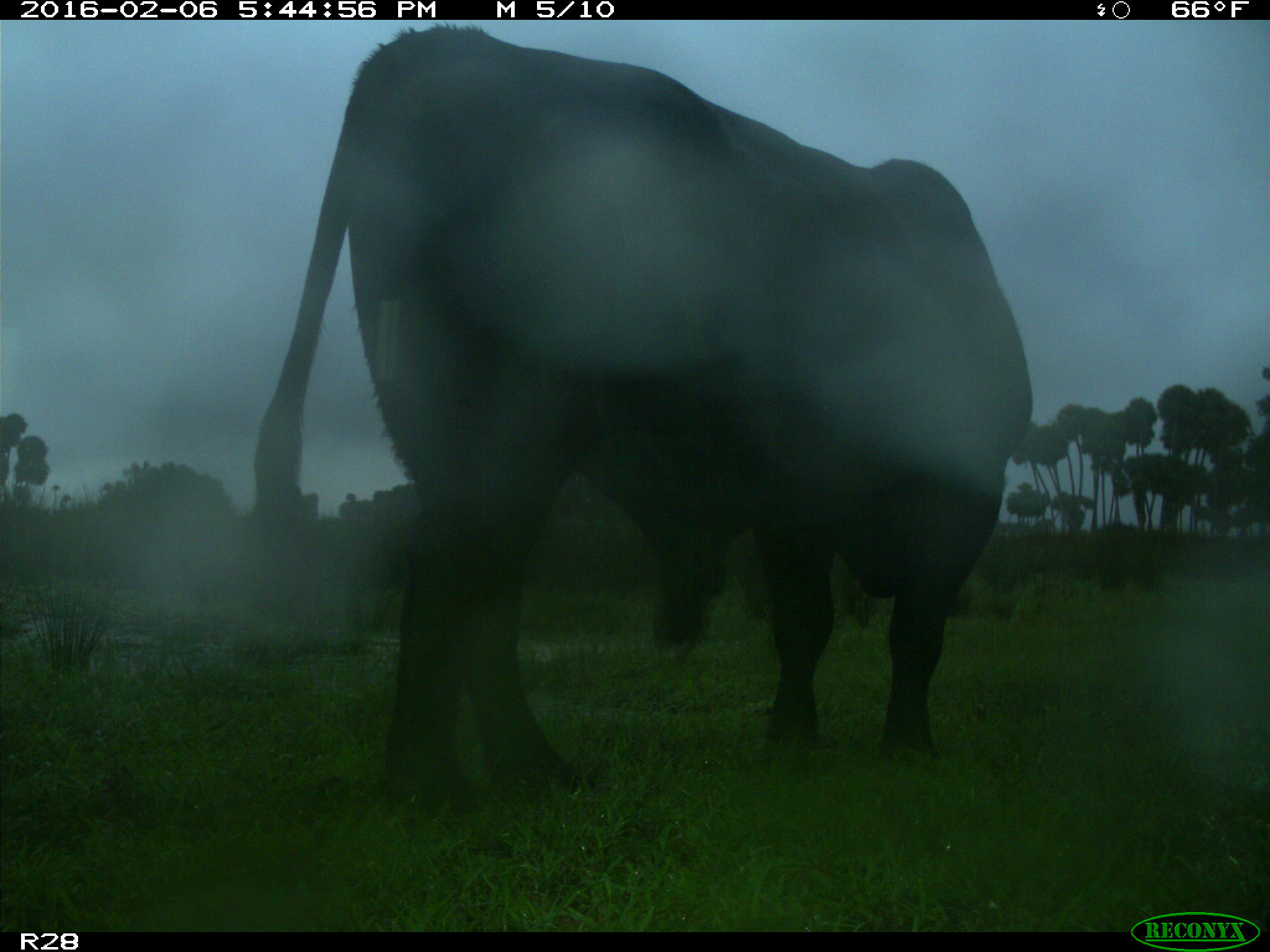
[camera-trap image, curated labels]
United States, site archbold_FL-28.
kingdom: Animalia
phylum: Chordata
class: Mammalia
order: Artiodactyla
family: Bovidae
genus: Bos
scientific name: Bos taurus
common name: domestic cow